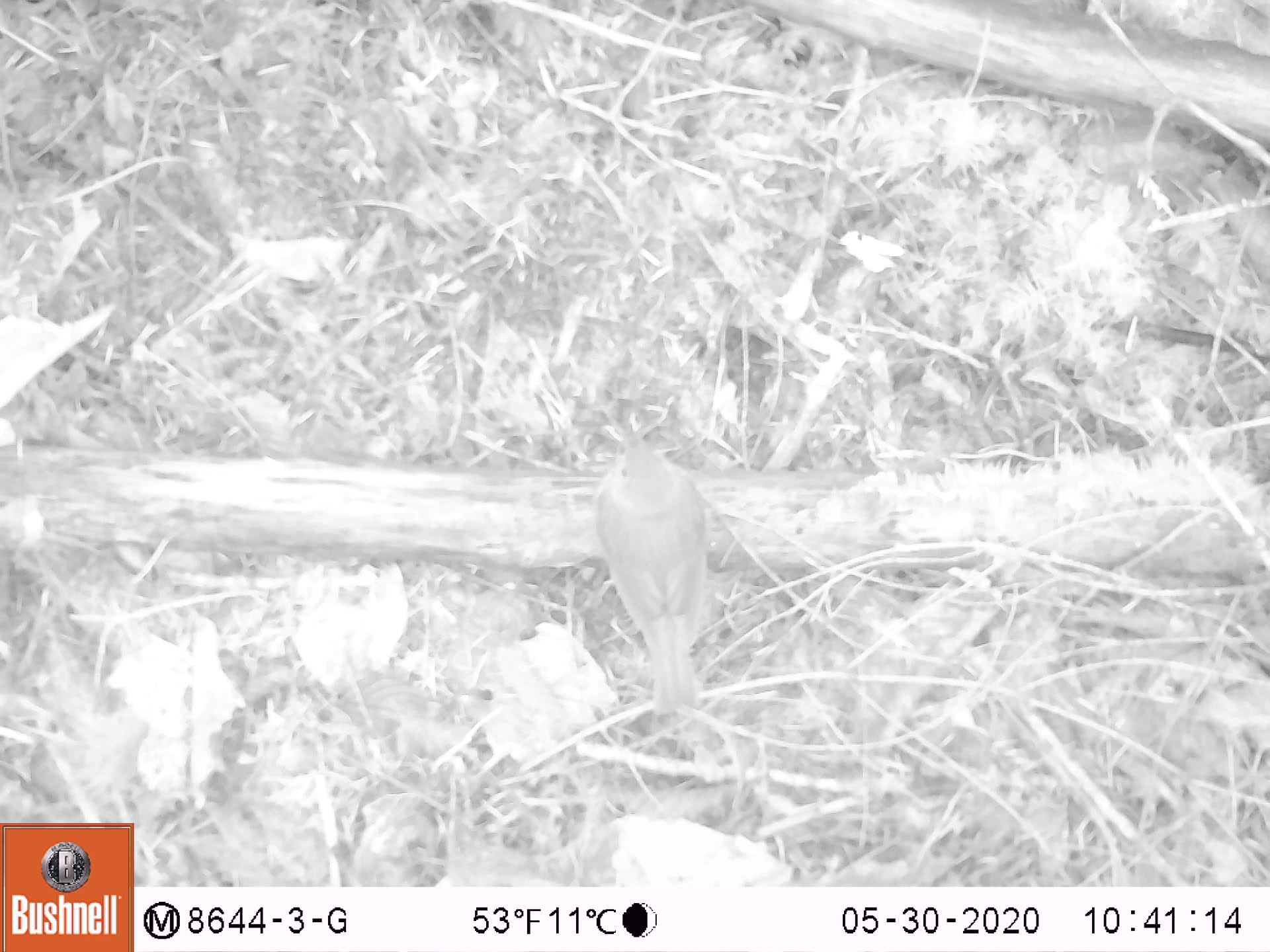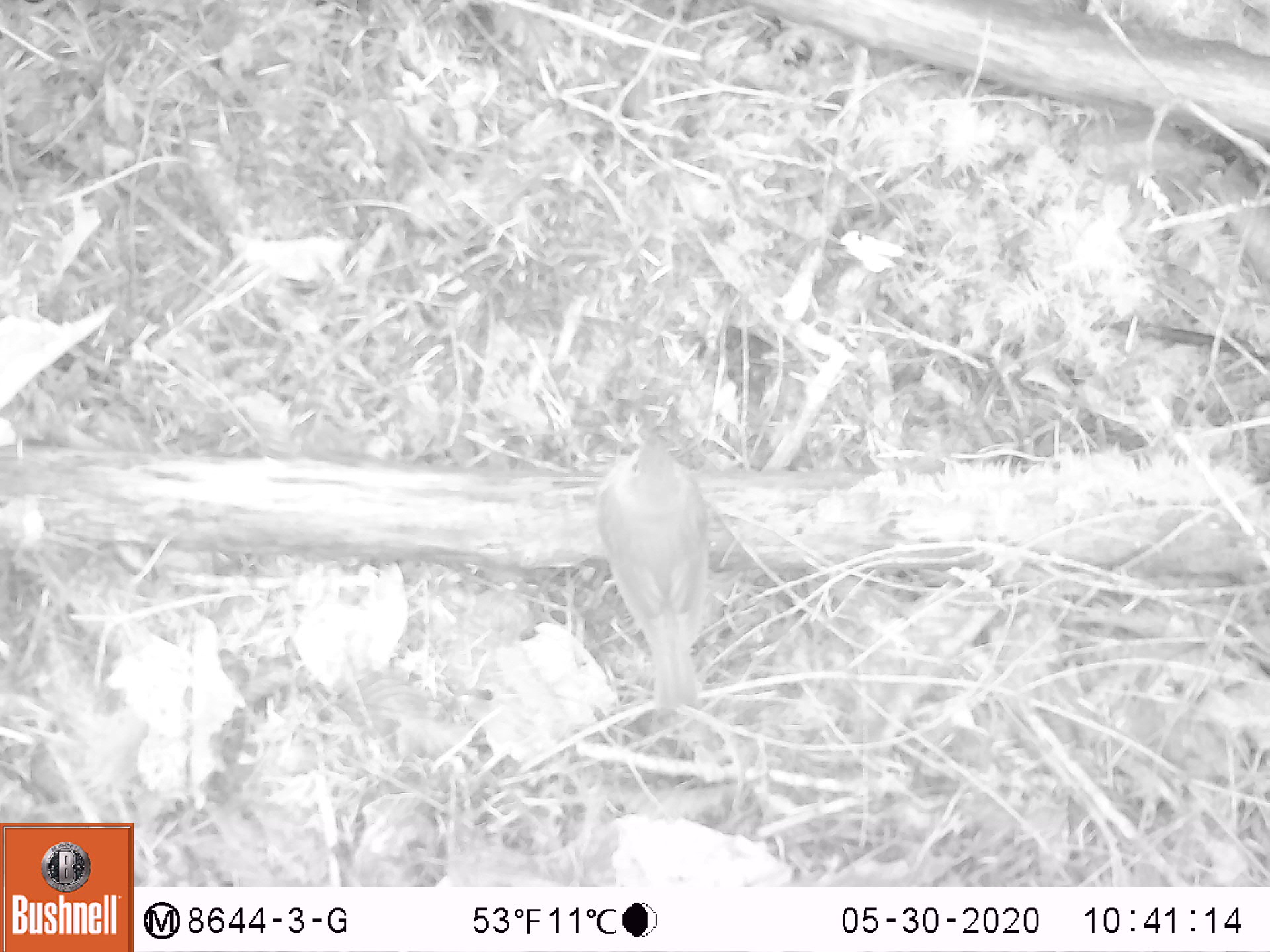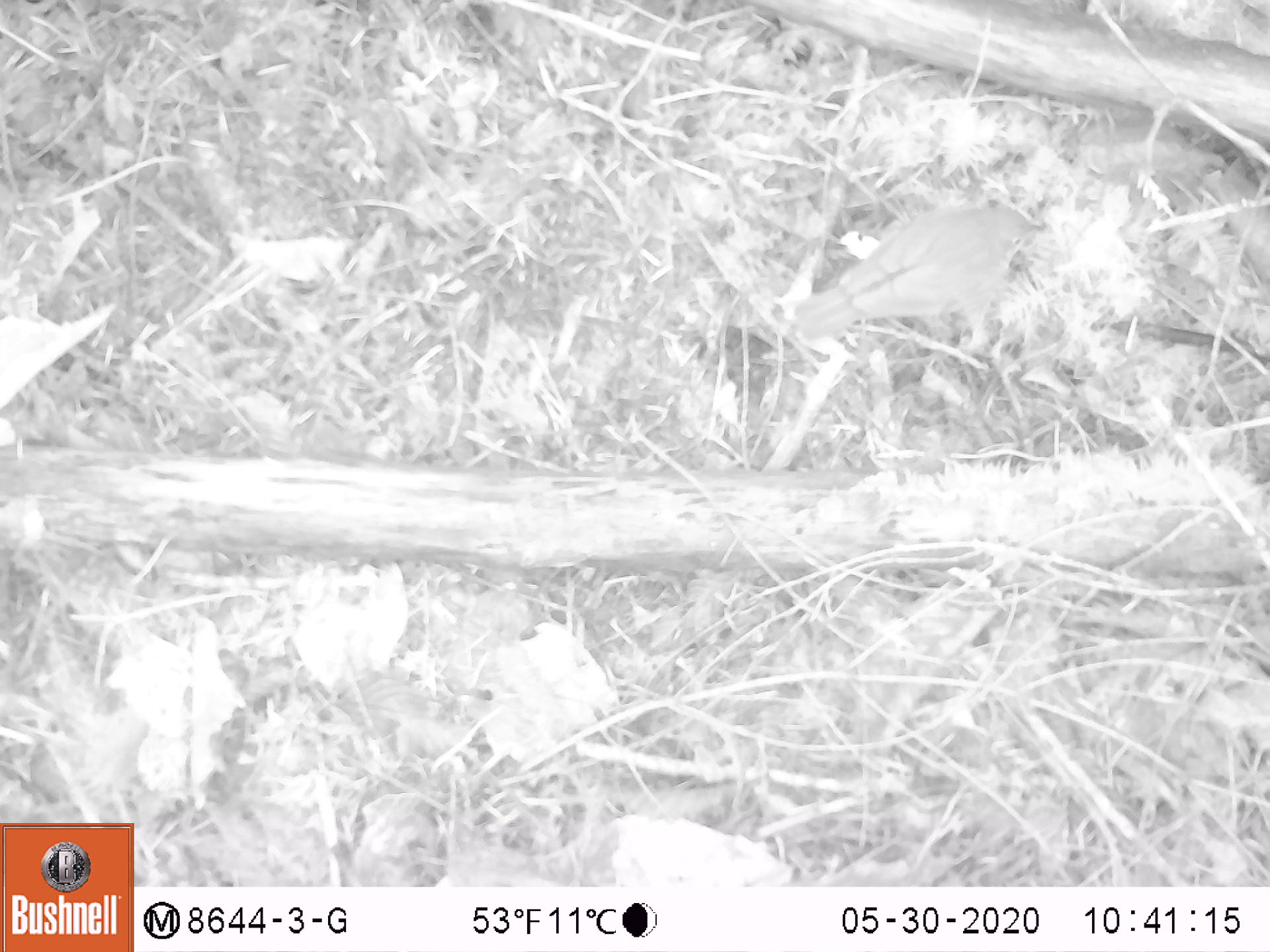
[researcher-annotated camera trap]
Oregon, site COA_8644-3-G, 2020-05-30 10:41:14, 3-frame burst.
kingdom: Animalia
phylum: Chordata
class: Aves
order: Passeriformes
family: Turdidae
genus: Catharus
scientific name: Catharus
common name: brown thrushes and nightingale-thrushes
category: catharus species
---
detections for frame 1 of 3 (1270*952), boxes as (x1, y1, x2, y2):
catharus species: (580, 402, 737, 735)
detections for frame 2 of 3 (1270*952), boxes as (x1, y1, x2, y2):
catharus species: (588, 409, 727, 720)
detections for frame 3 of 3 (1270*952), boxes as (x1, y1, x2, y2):
catharus species: (789, 204, 1073, 355)